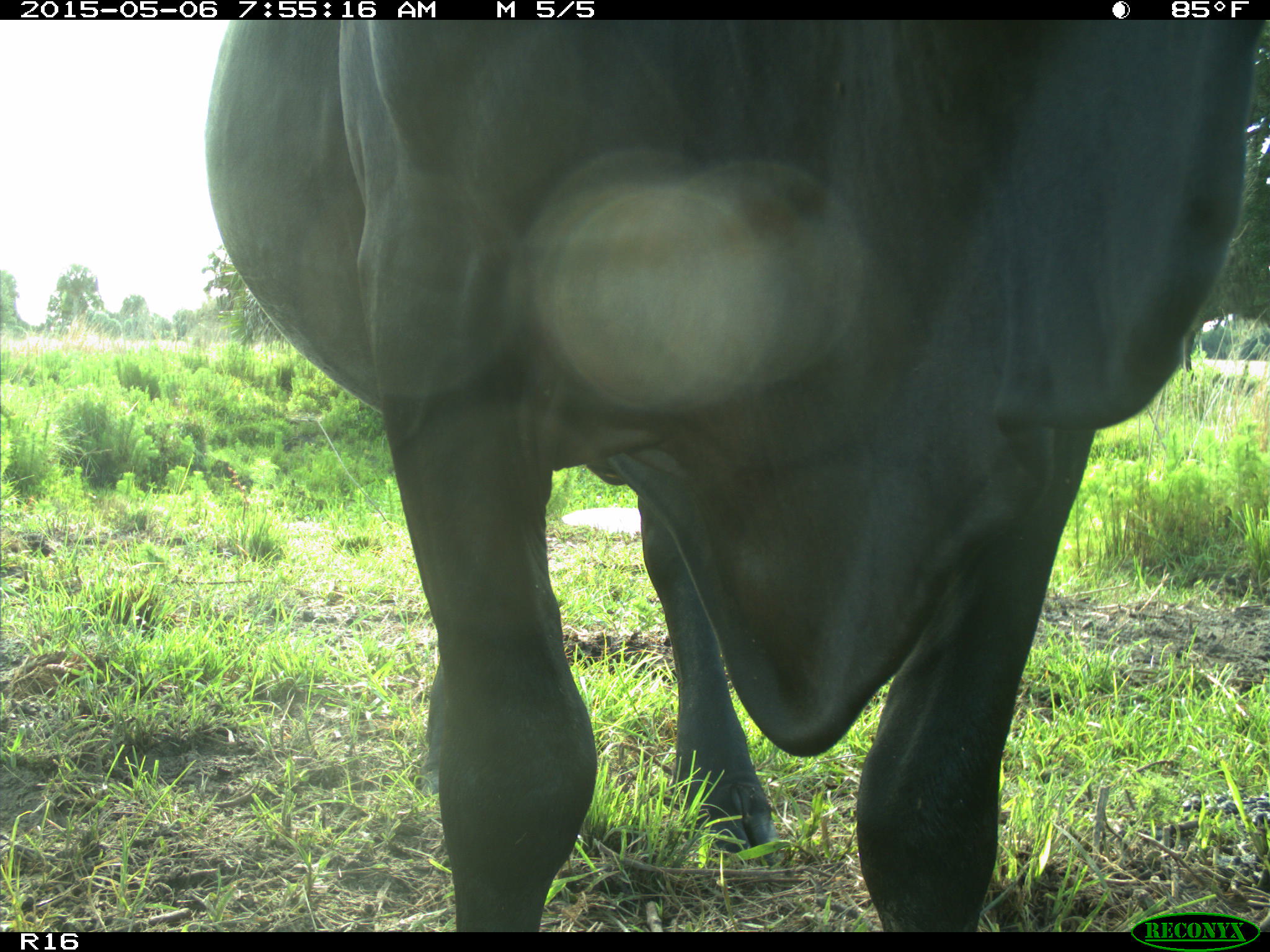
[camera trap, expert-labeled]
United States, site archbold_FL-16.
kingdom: Animalia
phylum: Chordata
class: Mammalia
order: Artiodactyla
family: Bovidae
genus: Bos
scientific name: Bos taurus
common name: domestic cow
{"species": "Bos taurus (domestic cow)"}